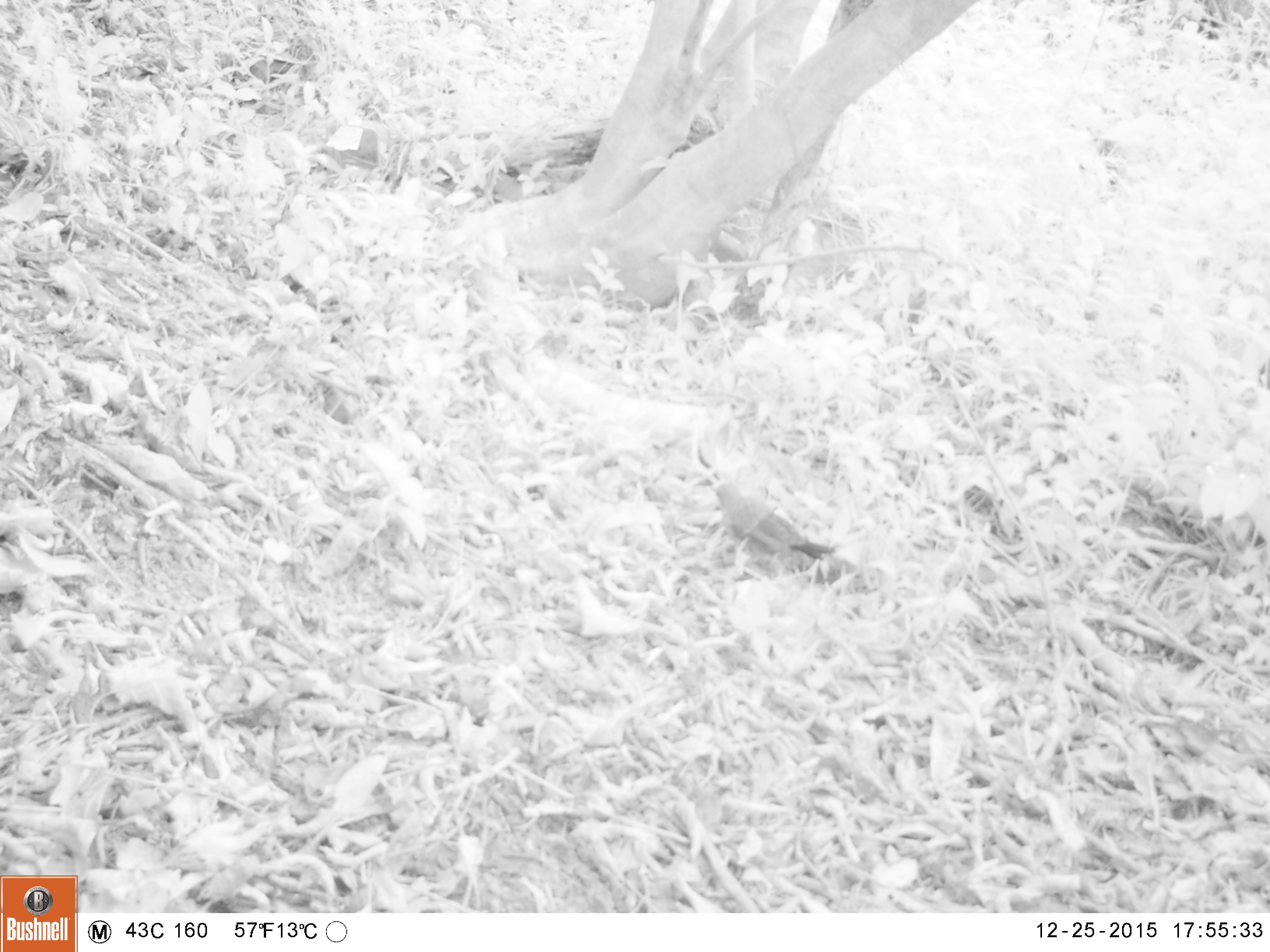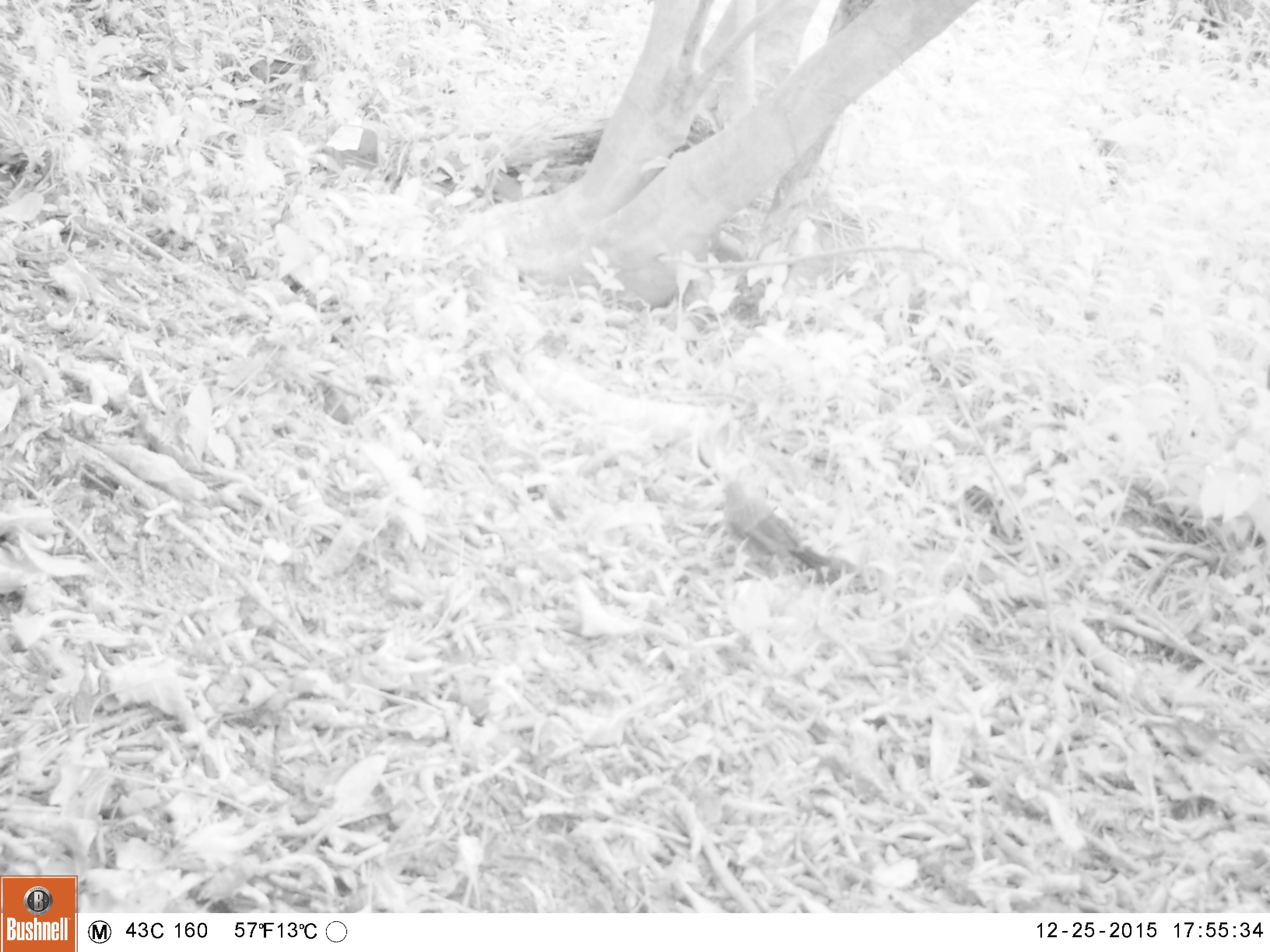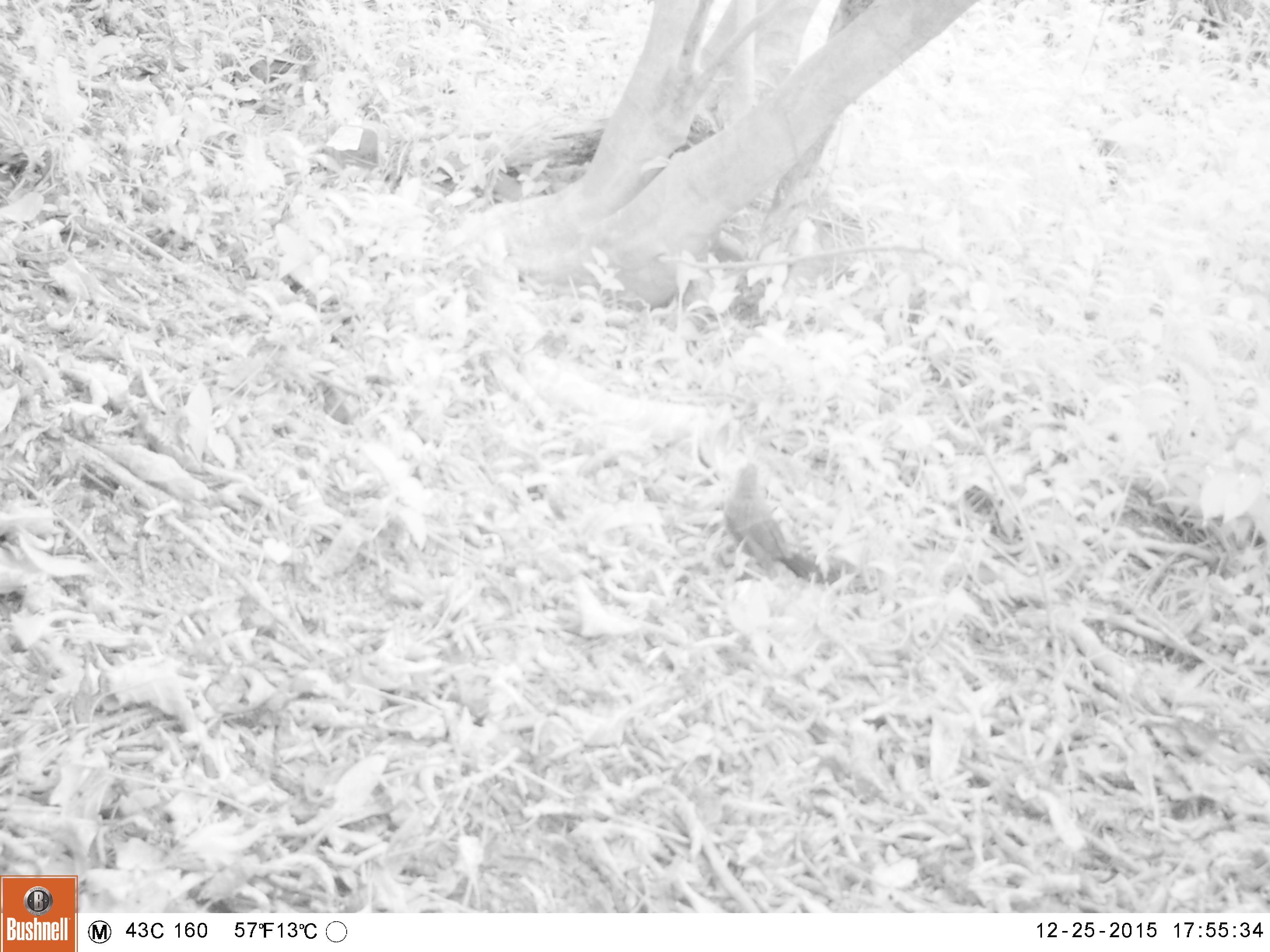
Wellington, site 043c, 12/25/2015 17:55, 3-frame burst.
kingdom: Animalia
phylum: Chordata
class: Aves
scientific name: Aves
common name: bird